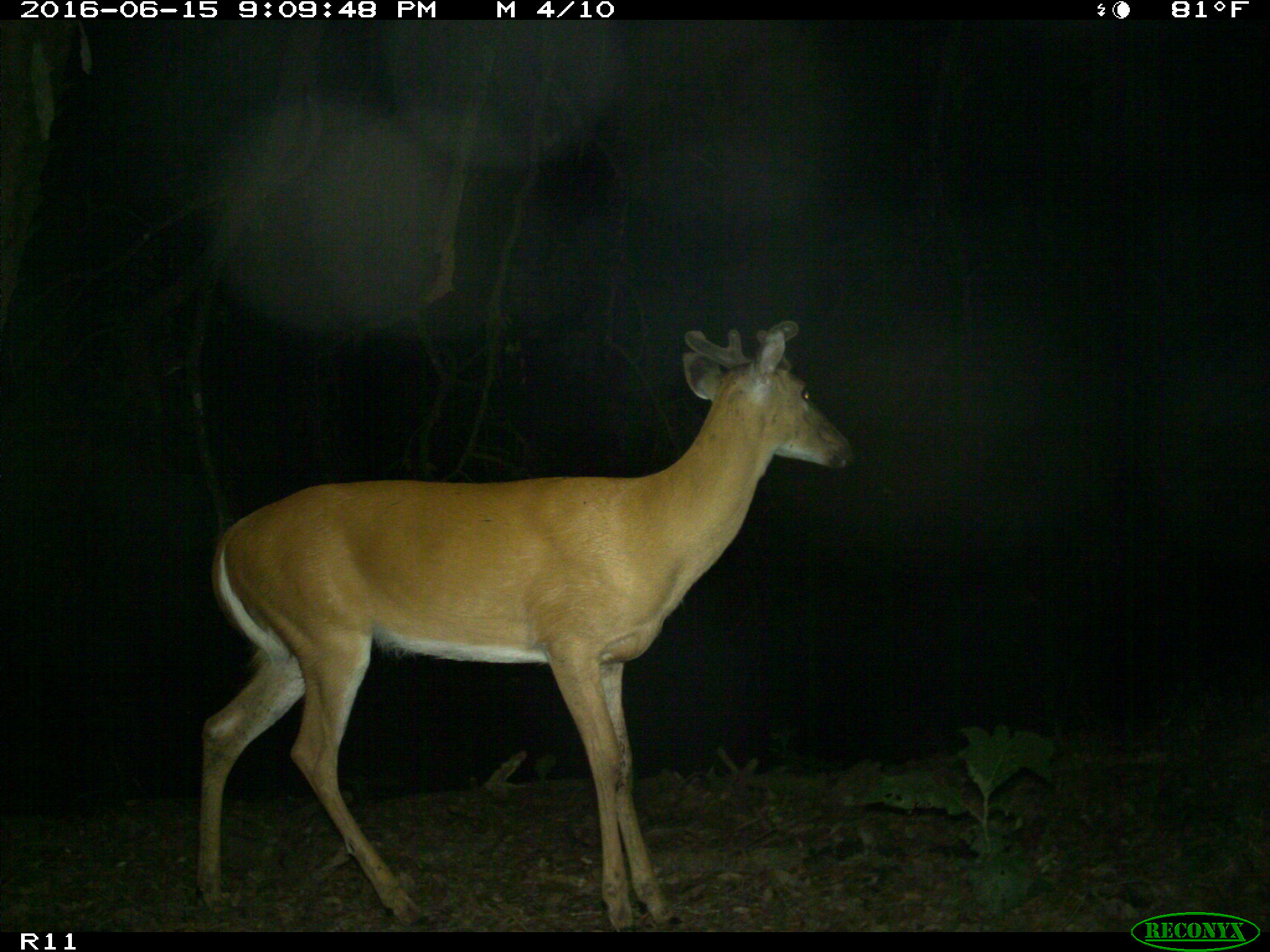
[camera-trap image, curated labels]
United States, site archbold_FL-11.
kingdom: Animalia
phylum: Chordata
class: Mammalia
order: Artiodactyla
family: Cervidae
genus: Odocoileus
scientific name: Odocoileus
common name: deer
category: unidentified deer